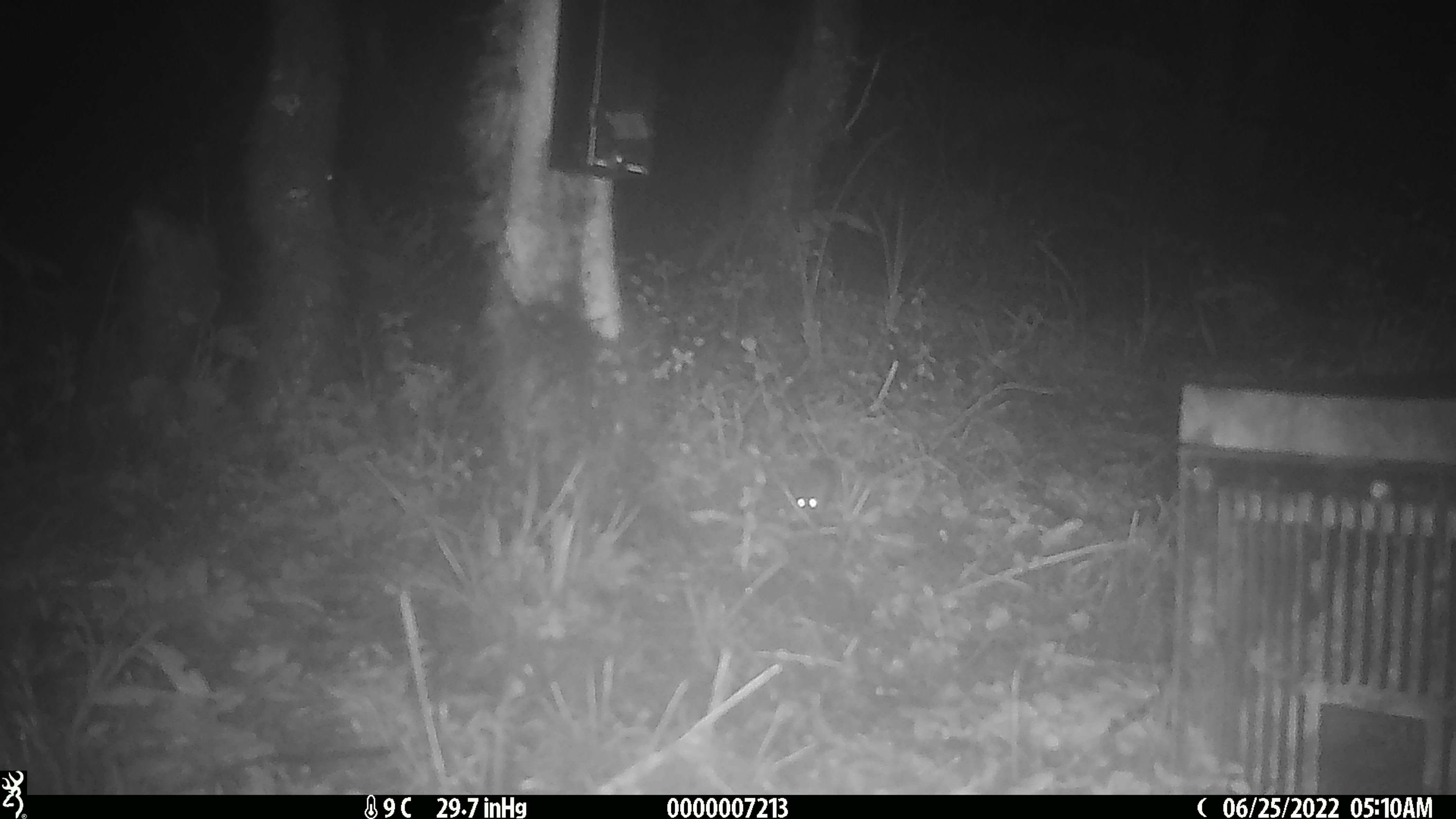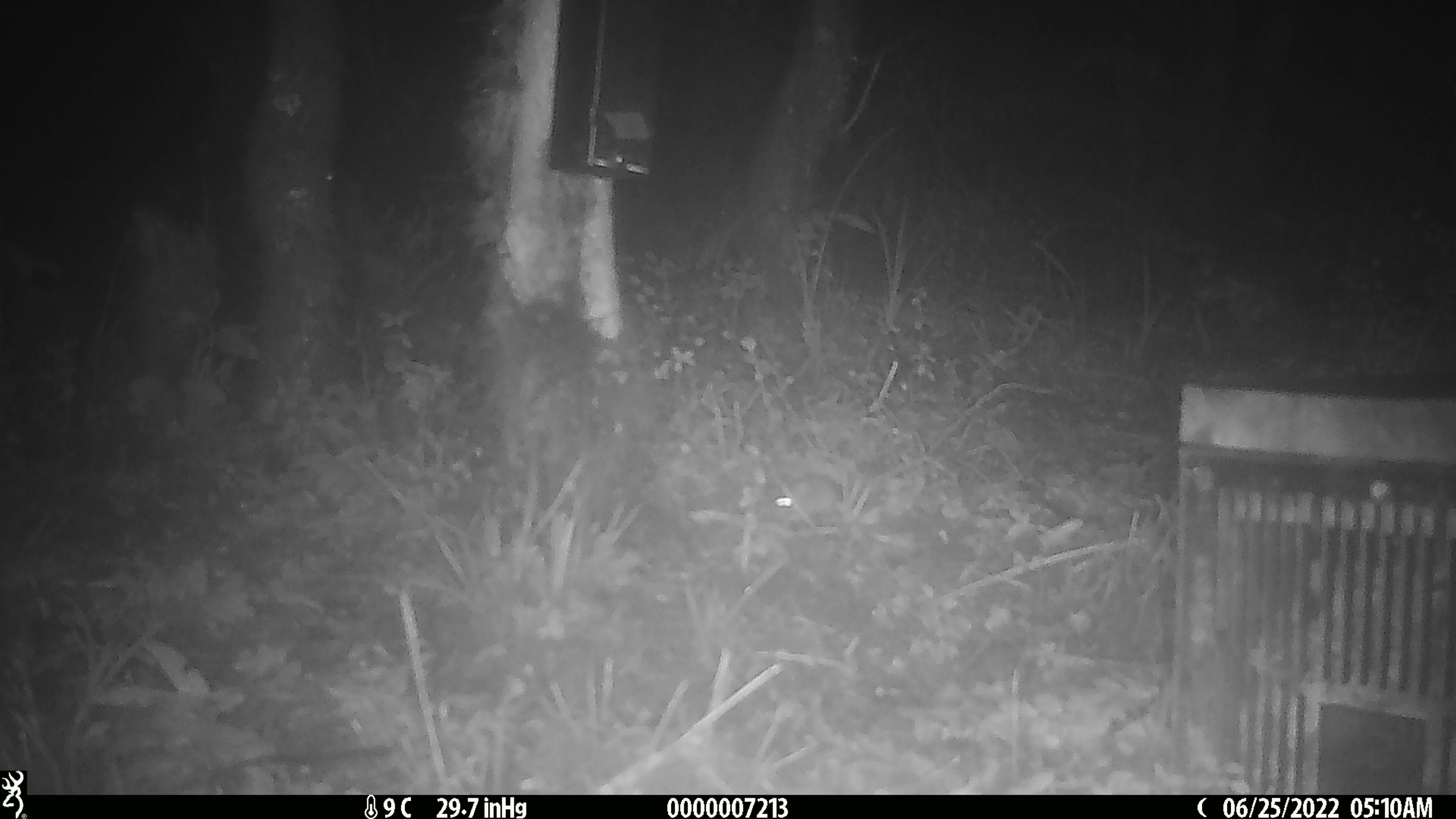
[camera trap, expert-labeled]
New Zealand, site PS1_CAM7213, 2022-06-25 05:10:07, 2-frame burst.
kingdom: Animalia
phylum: Chordata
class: Mammalia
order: Rodentia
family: Muridae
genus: Mus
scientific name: Mus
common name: mouse